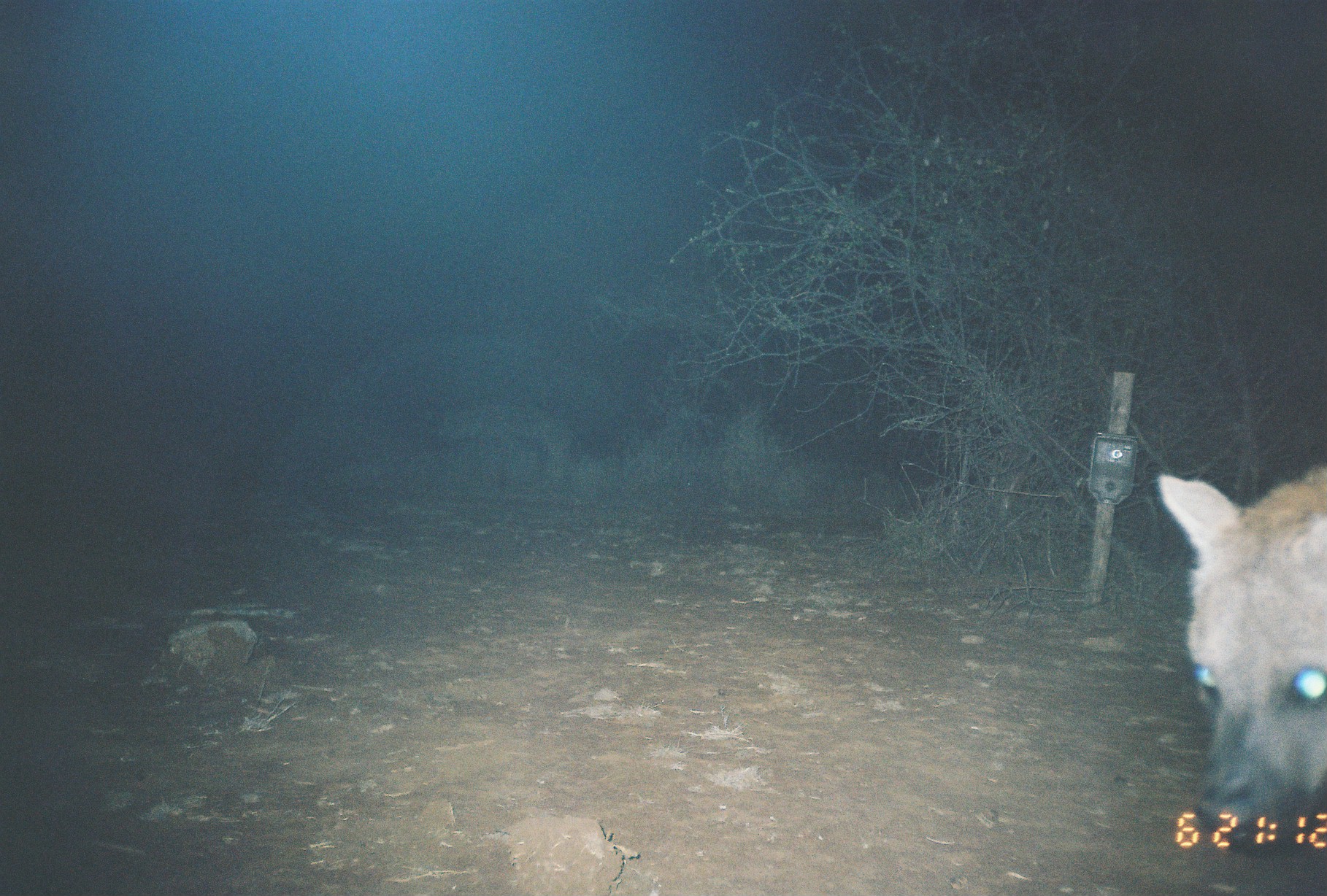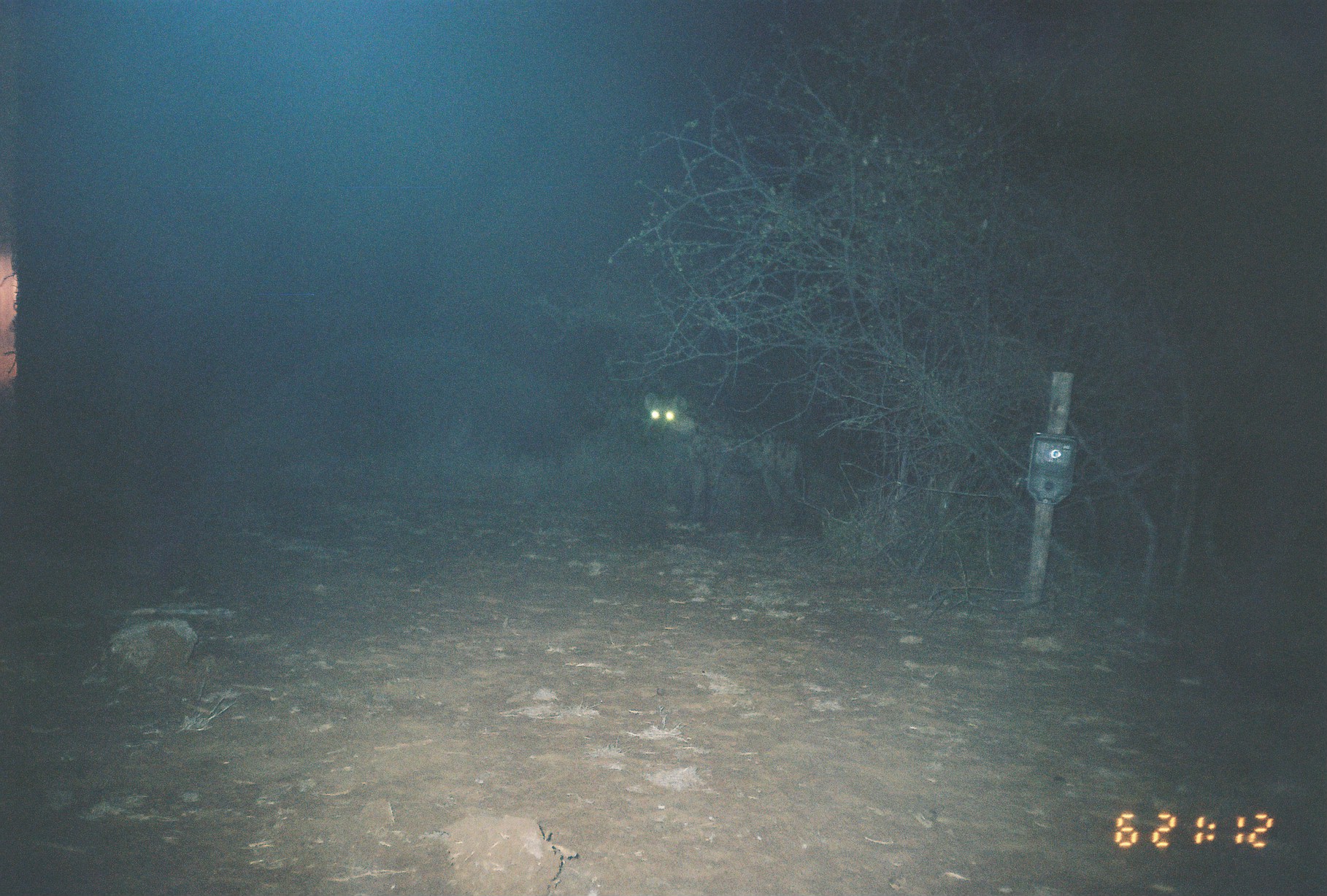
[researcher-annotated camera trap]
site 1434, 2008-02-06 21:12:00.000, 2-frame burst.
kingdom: Animalia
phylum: Chordata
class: Mammalia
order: Carnivora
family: Hyaenidae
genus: Crocuta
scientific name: Crocuta crocuta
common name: spotted hyena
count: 1